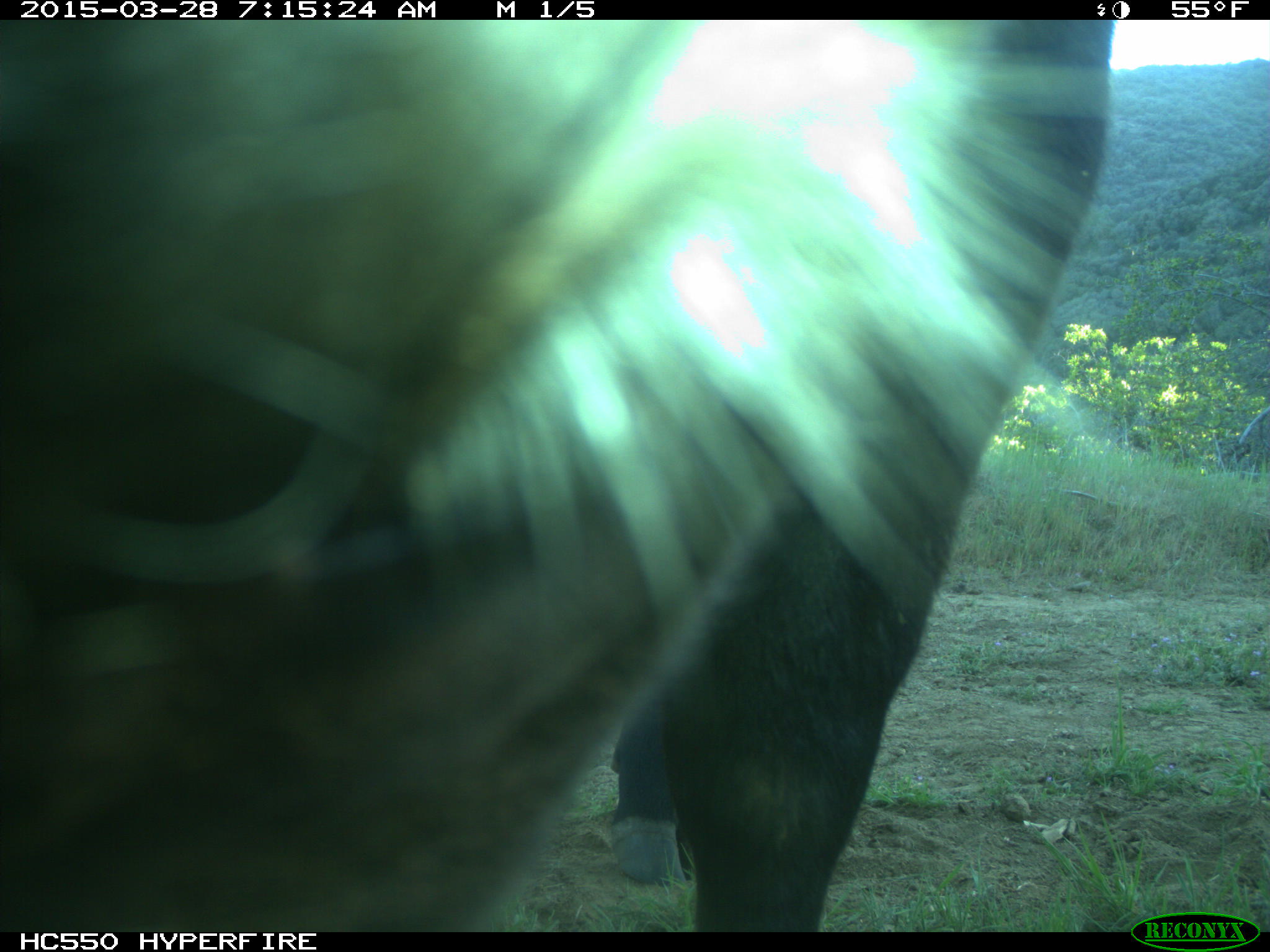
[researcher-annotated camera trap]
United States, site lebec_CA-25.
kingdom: Animalia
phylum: Chordata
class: Mammalia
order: Artiodactyla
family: Bovidae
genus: Bos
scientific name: Bos taurus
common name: domestic cow